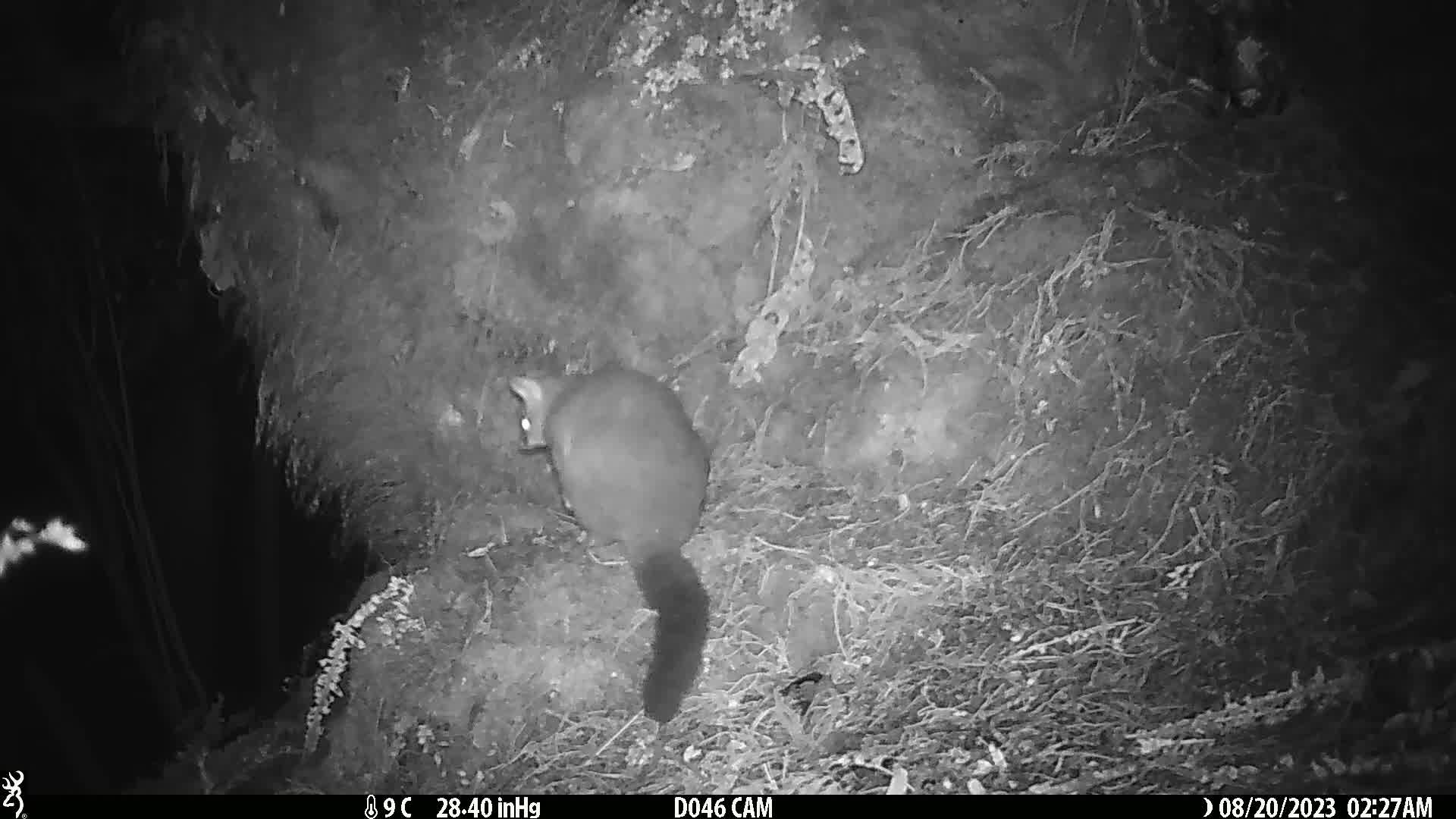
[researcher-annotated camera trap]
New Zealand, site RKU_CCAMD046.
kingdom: Animalia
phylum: Chordata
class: Mammalia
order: Diprotodontia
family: Phalangeridae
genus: Trichosurus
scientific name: Trichosurus vulpecula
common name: common brushtail possum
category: possum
Possum (common brushtail possum) (Trichosurus vulpecula).